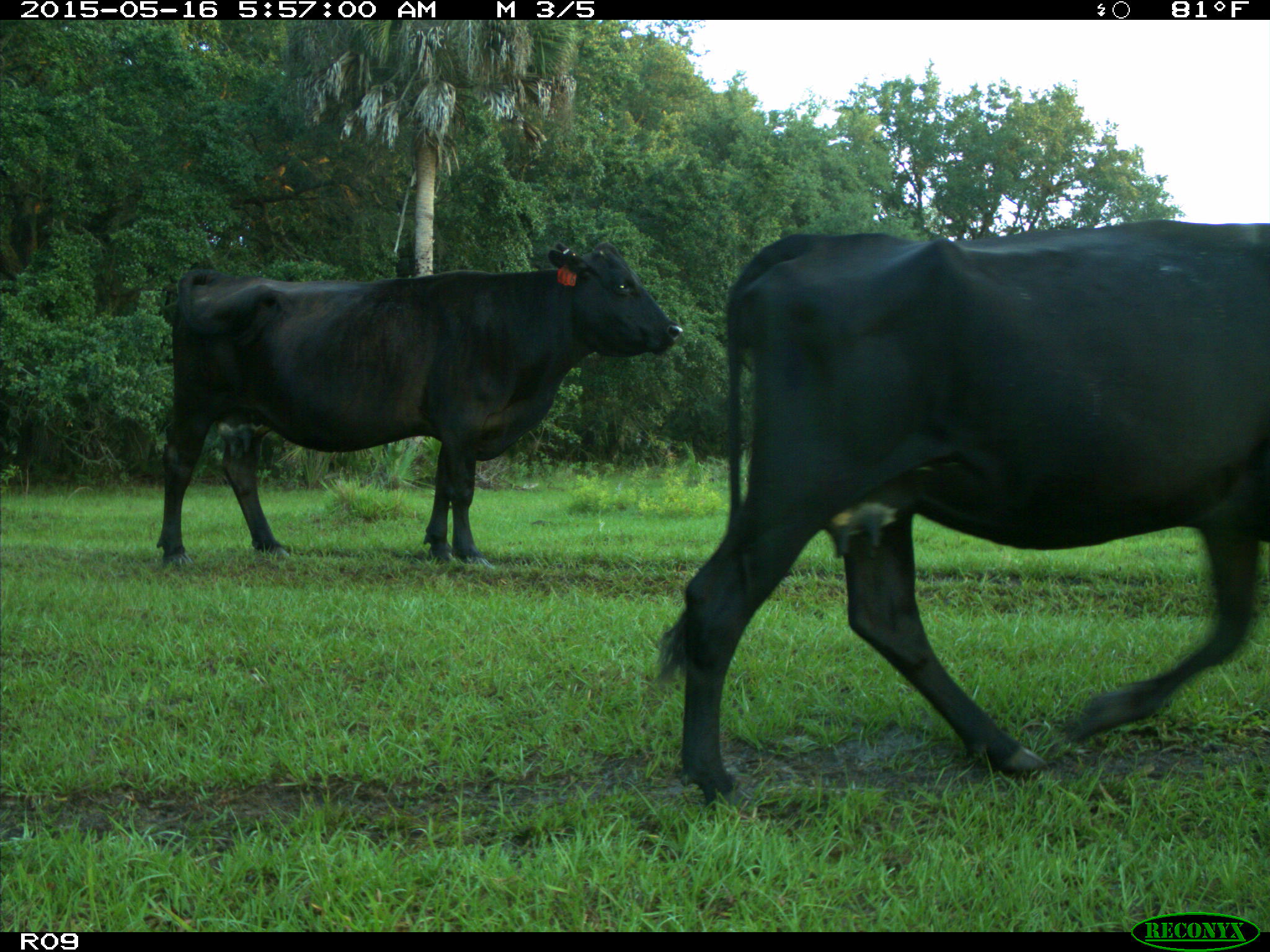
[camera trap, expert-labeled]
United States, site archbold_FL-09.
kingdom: Animalia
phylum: Chordata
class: Mammalia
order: Artiodactyla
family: Bovidae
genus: Bos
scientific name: Bos taurus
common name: domestic cow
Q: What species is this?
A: Bos taurus (domestic cow).